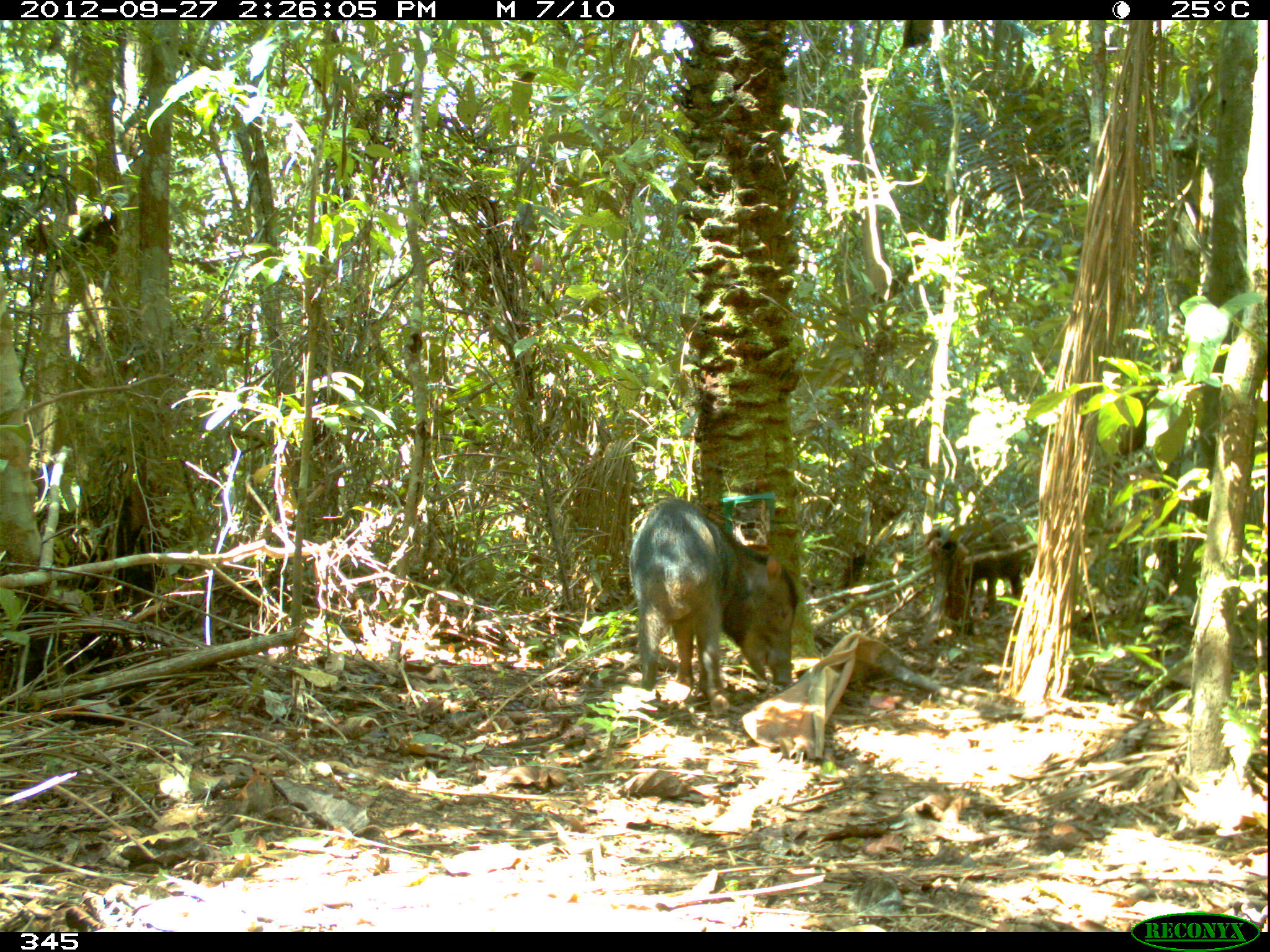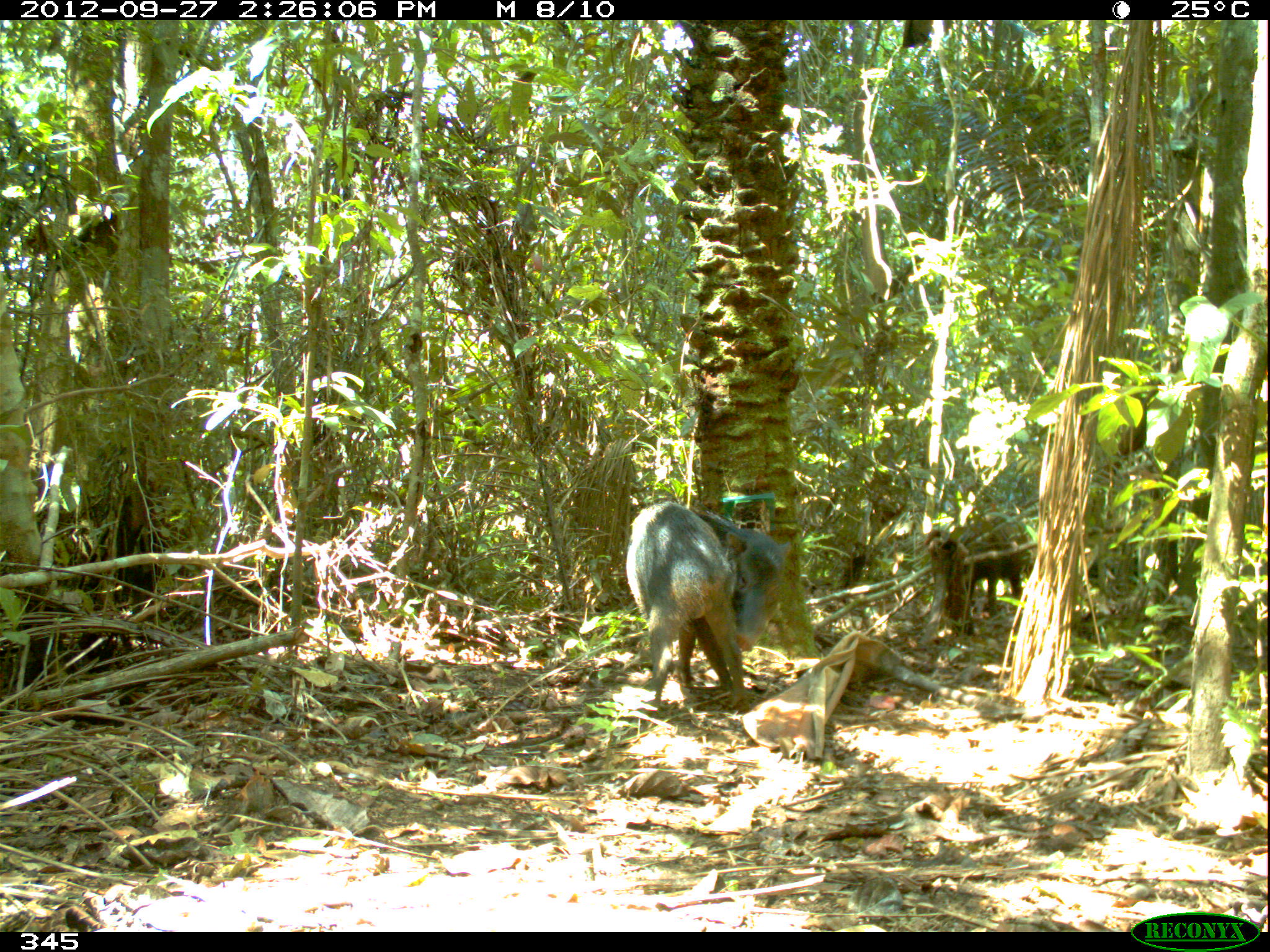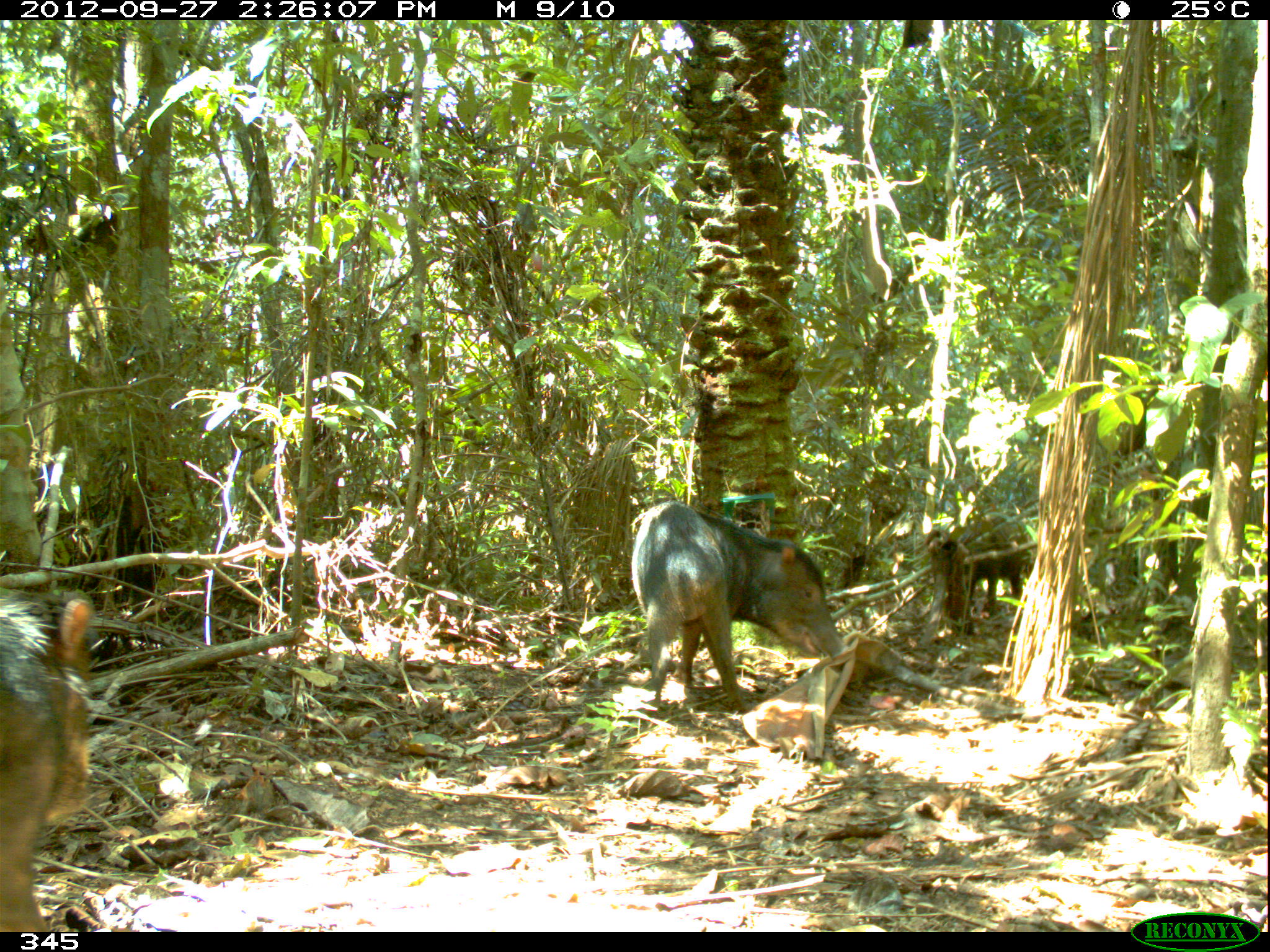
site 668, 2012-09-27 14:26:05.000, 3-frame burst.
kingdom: Animalia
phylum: Chordata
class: Mammalia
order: Artiodactyla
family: Tayassuidae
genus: Tayassu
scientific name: Tayassu pecari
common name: white-lipped peccary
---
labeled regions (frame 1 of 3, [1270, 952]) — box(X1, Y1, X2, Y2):
tayassu pecari: box(628, 496, 798, 714); box(958, 511, 1024, 621)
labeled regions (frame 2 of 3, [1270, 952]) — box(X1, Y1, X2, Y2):
tayassu pecari: box(627, 501, 790, 714); box(959, 511, 1028, 619)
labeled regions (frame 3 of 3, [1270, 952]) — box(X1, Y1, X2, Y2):
tayassu pecari: box(631, 500, 847, 710); box(0, 584, 92, 930); box(958, 511, 1028, 616)